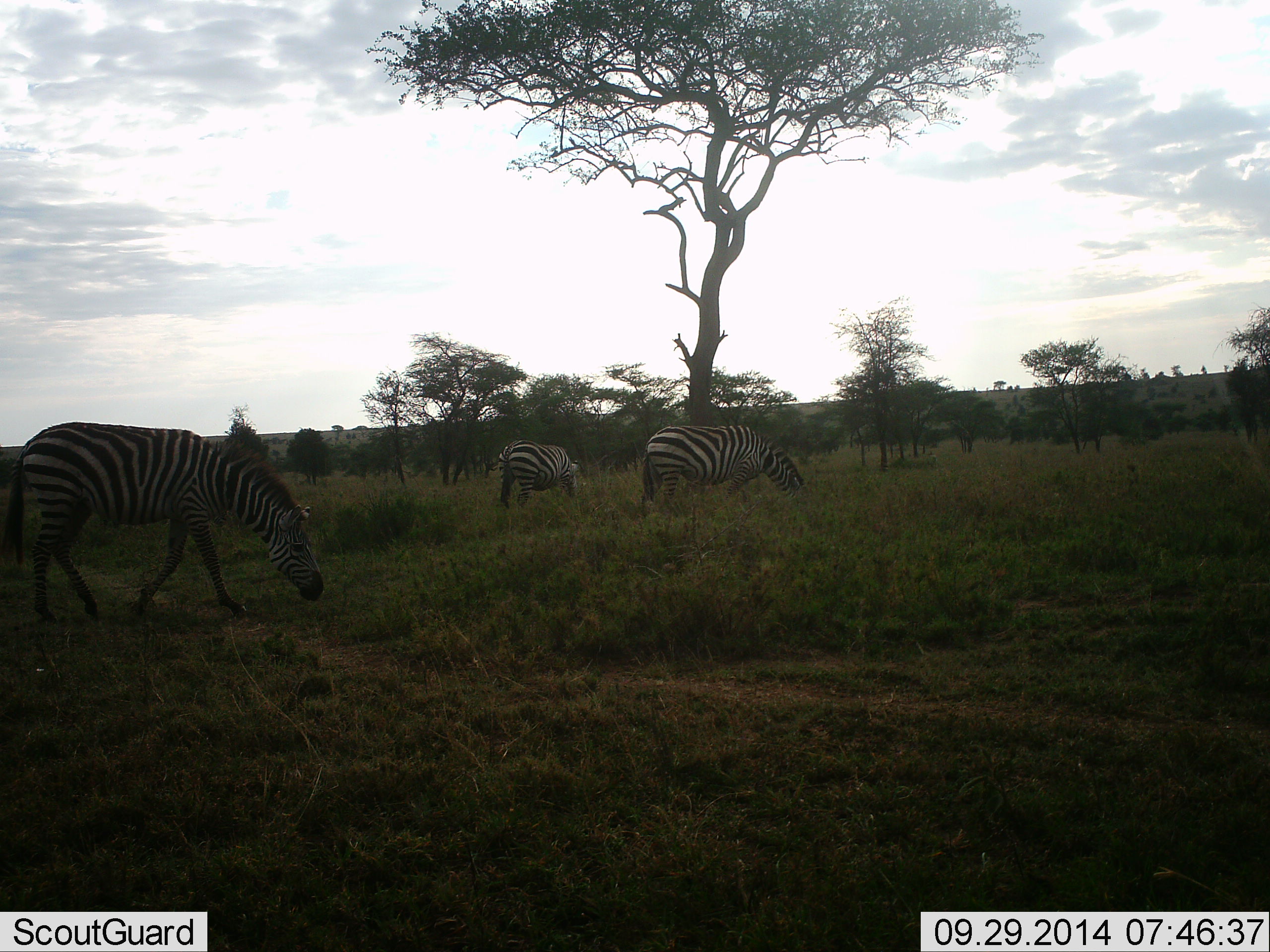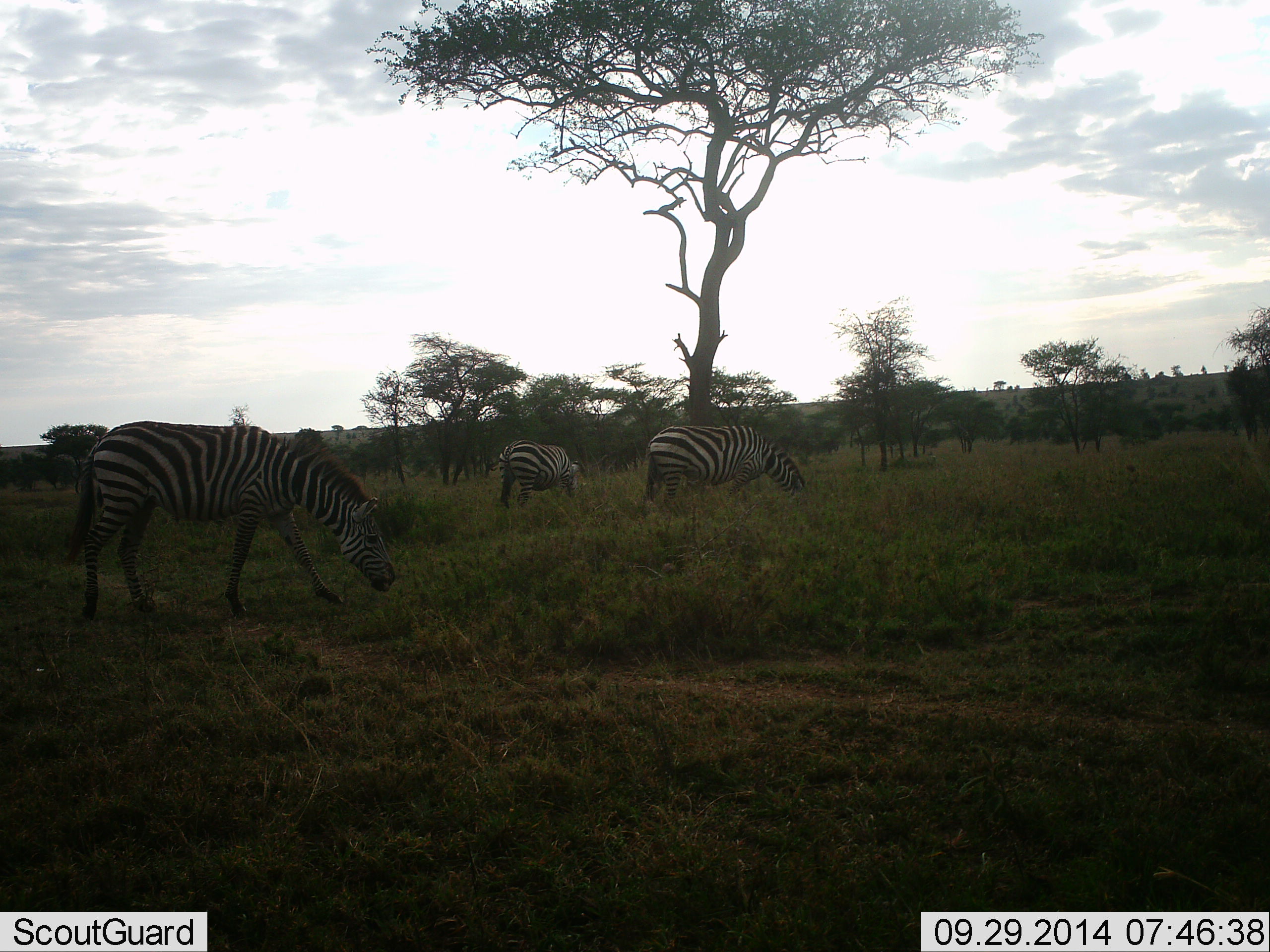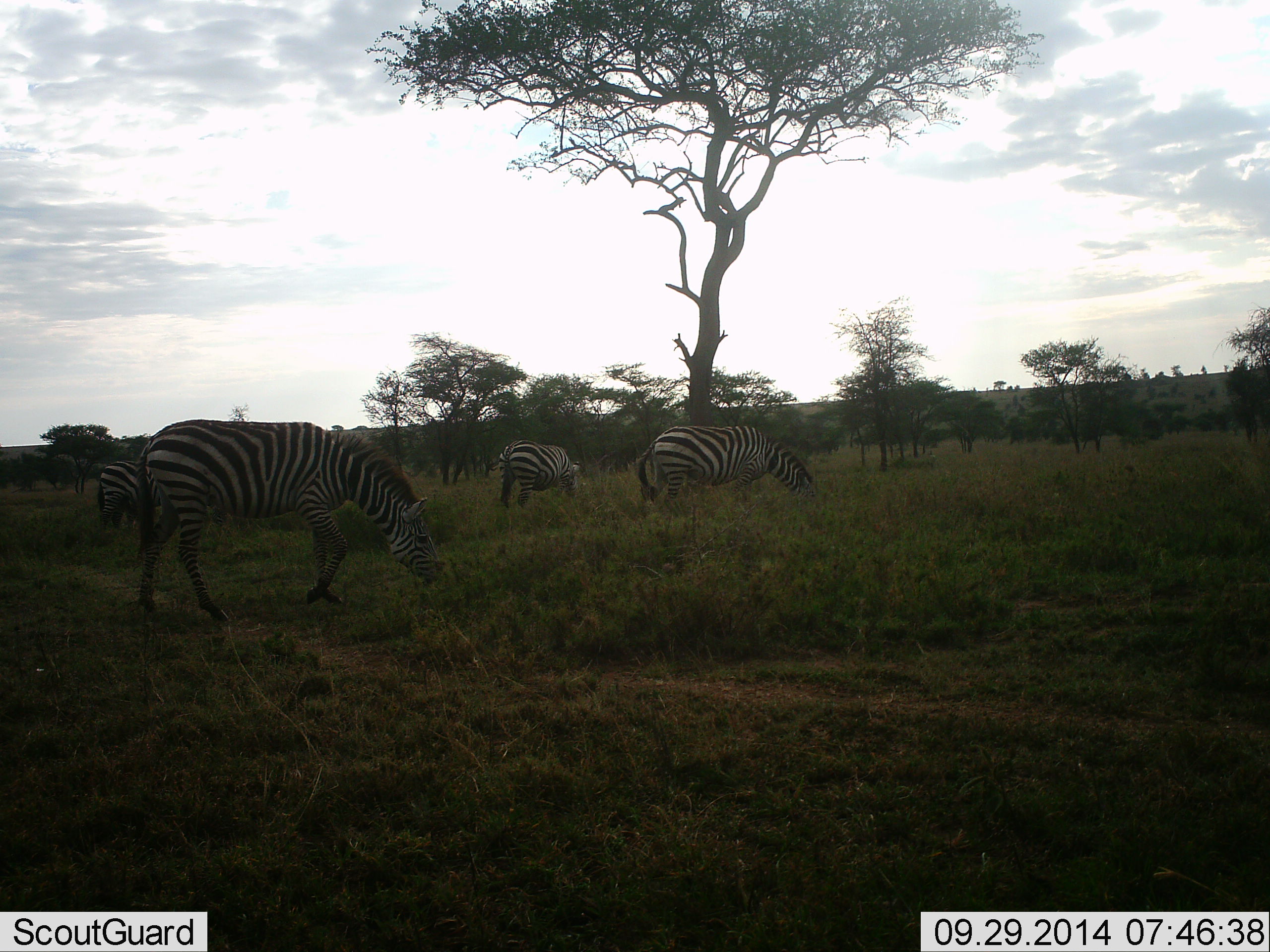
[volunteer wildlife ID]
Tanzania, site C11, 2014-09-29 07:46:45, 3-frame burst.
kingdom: Animalia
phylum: Chordata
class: Mammalia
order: Perissodactyla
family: Equidae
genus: Equus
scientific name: Equus quagga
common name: plains zebra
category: zebra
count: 4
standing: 0%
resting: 0%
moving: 10%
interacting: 0%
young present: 0%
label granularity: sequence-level